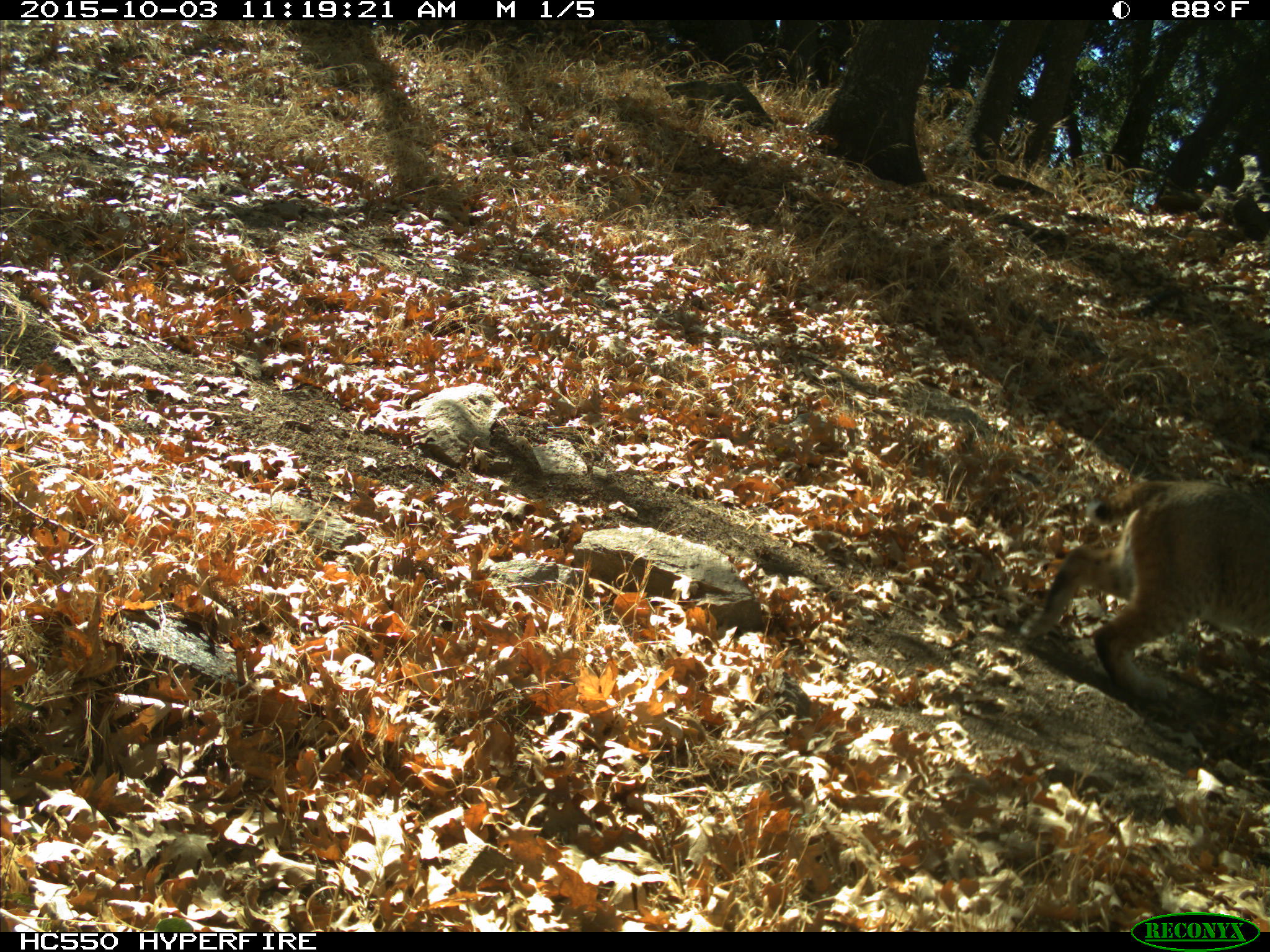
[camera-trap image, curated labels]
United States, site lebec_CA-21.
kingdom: Animalia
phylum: Chordata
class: Mammalia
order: Carnivora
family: Felidae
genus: Lynx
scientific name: Lynx rufus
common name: bobcat